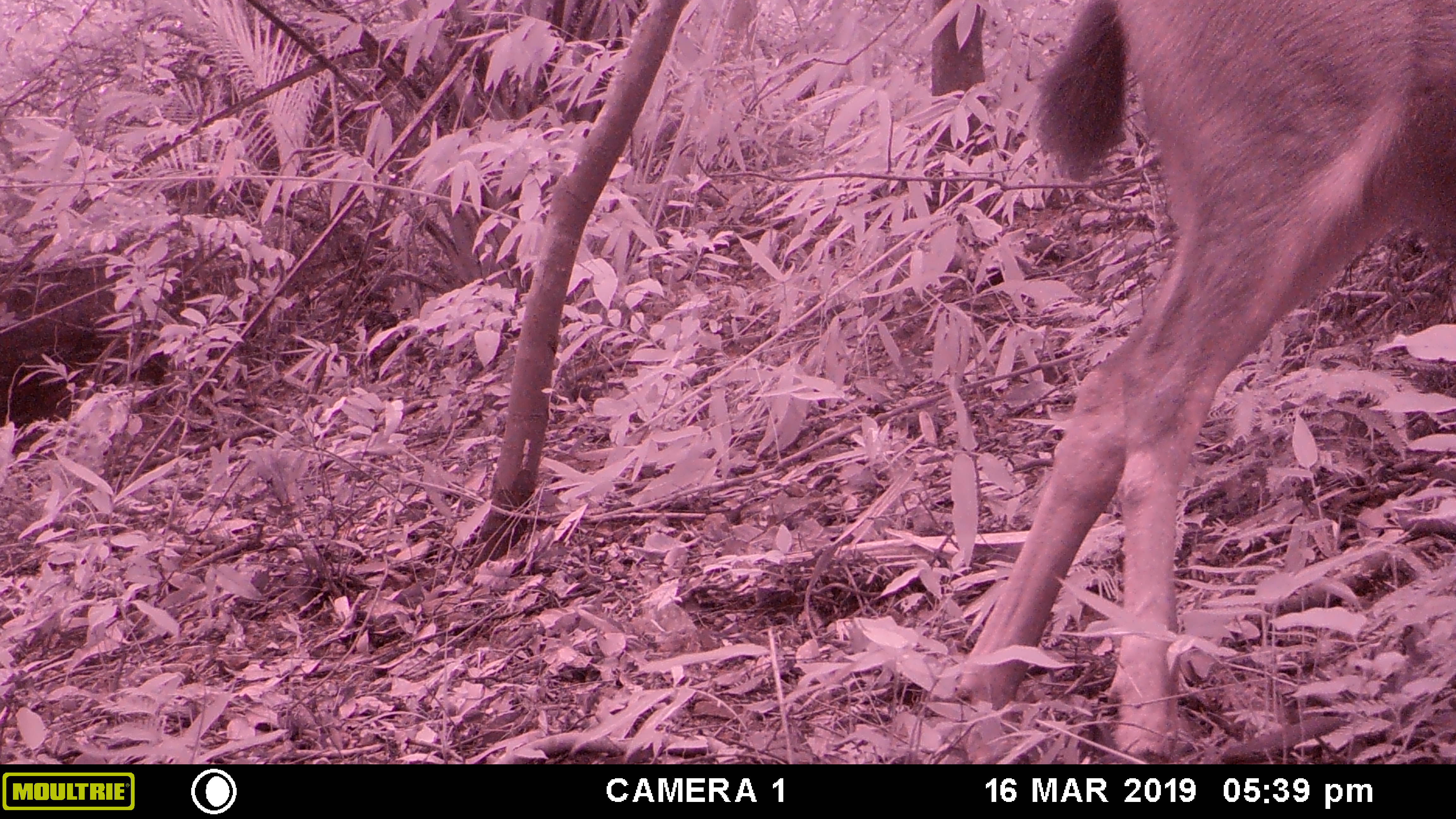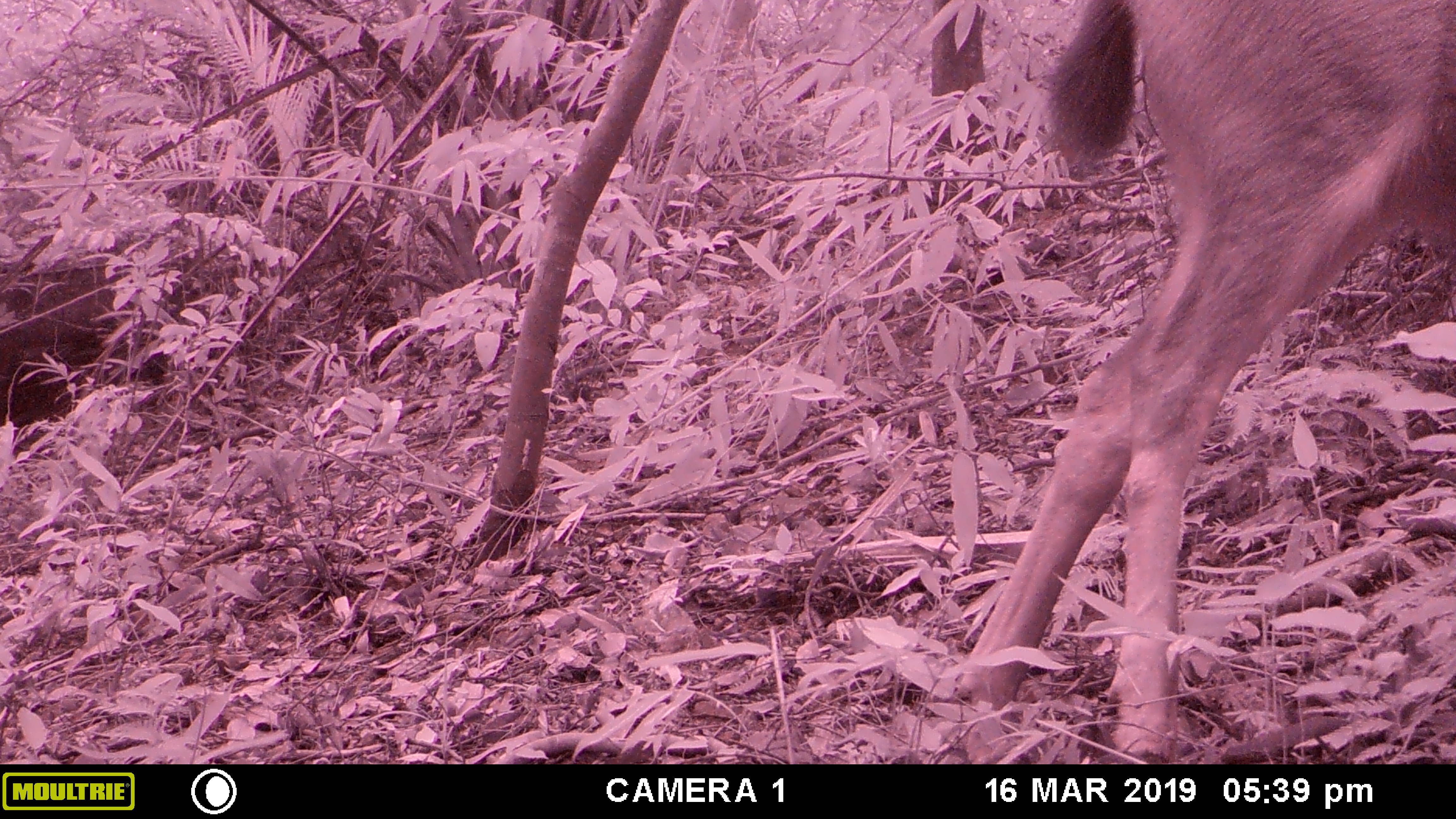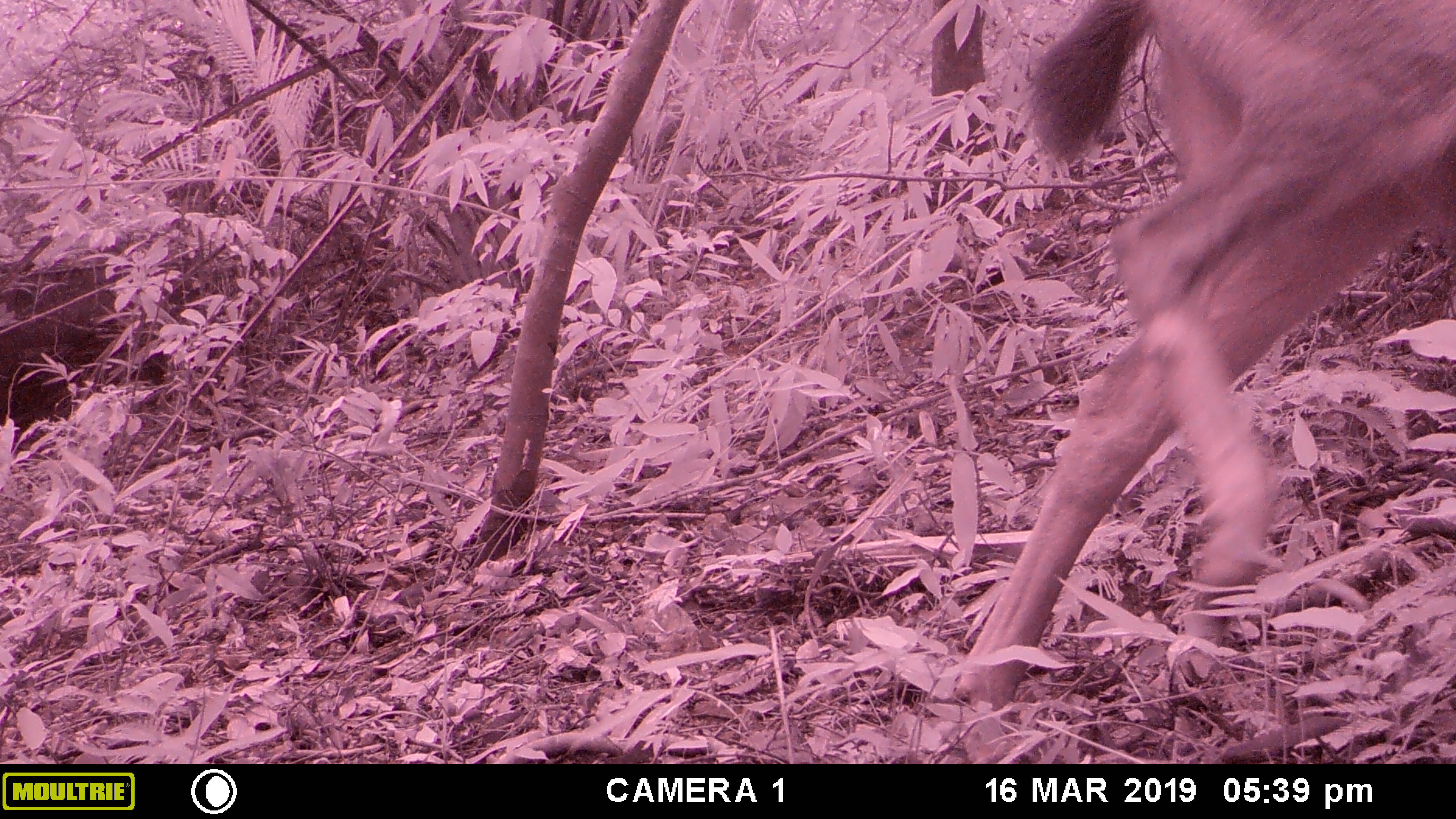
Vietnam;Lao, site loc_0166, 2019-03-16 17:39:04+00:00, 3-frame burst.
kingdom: Animalia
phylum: Chordata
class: Mammalia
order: Artiodactyla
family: Cervidae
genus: Rusa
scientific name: Rusa unicolor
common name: sambar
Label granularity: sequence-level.